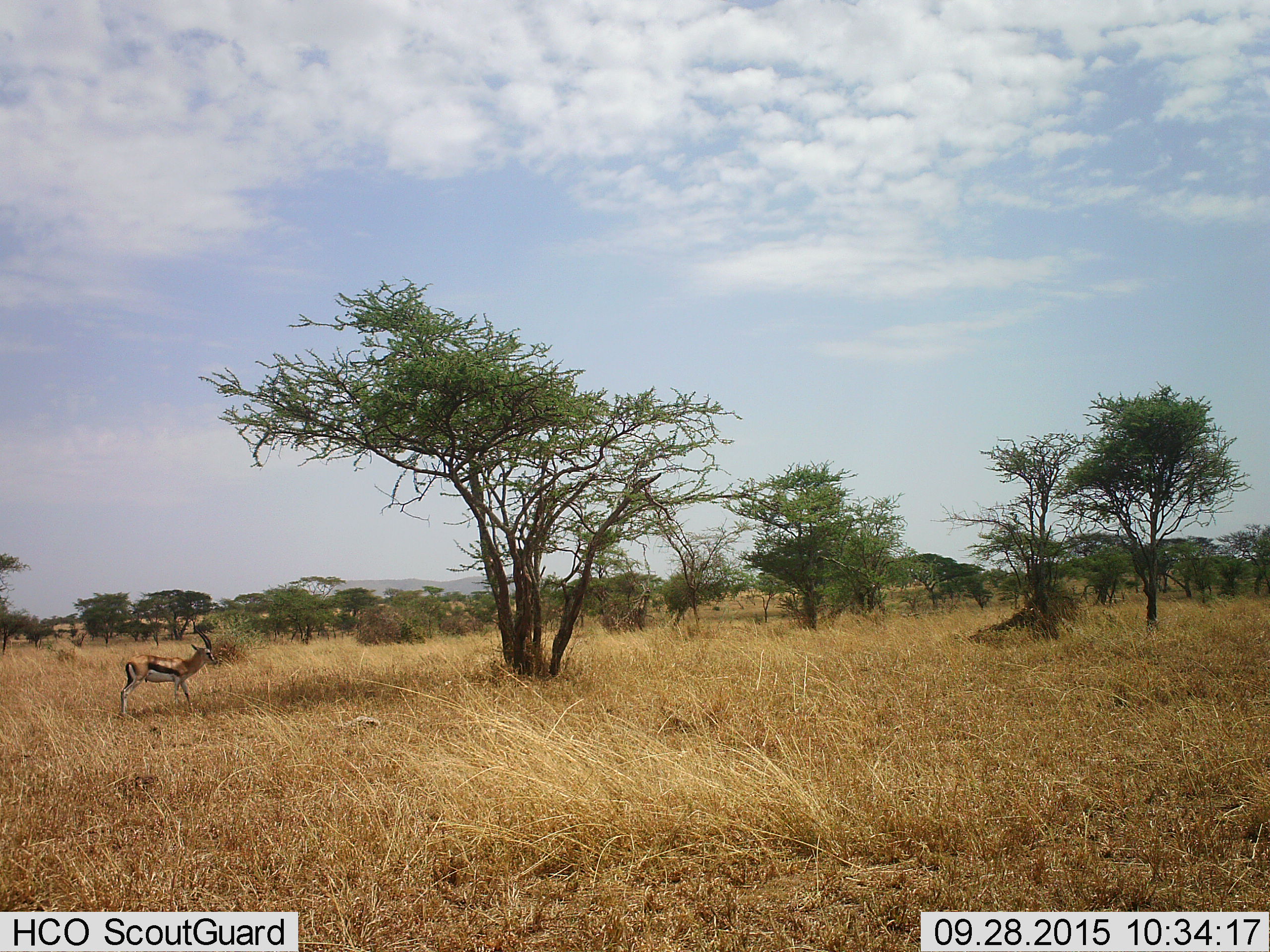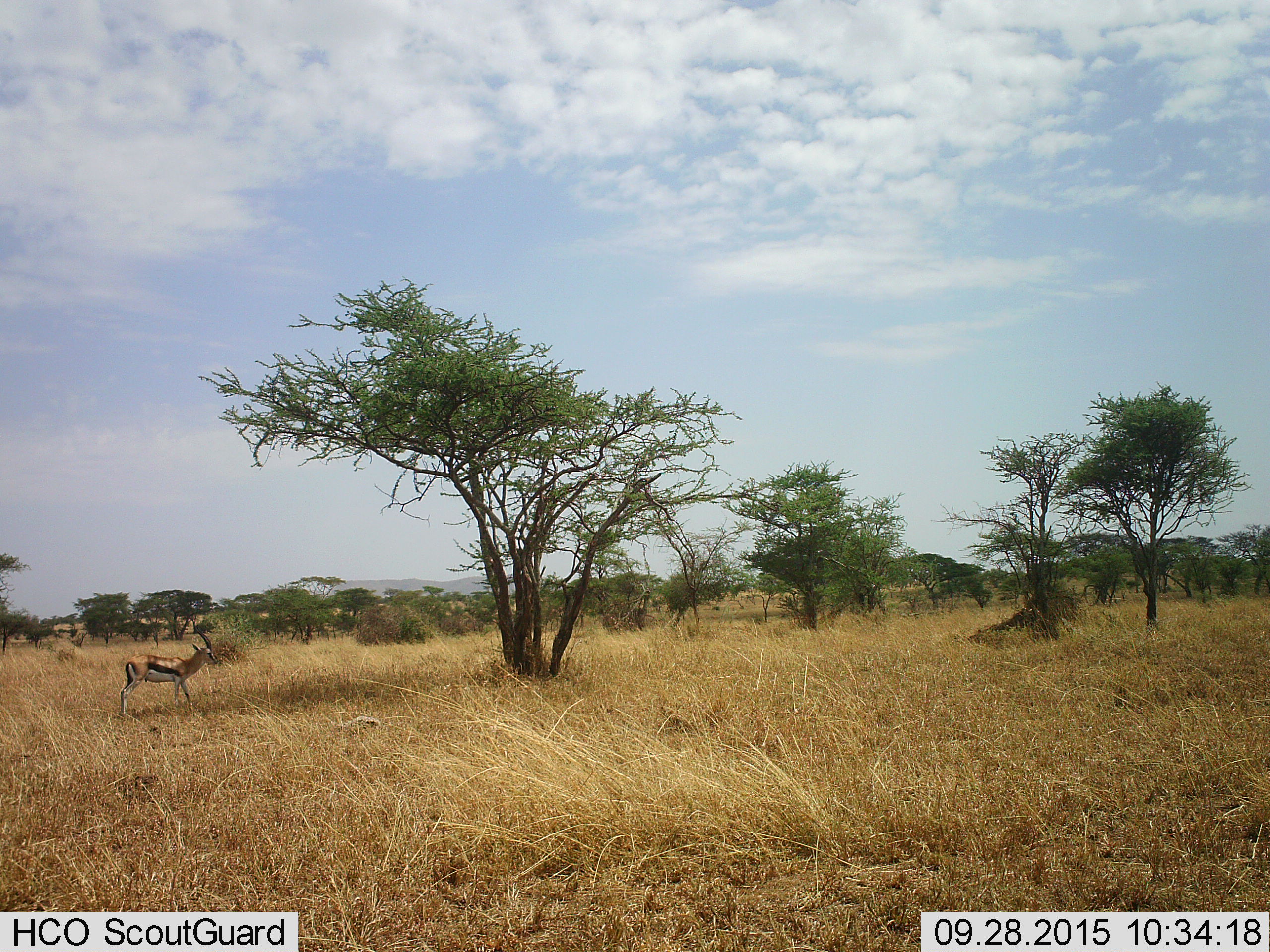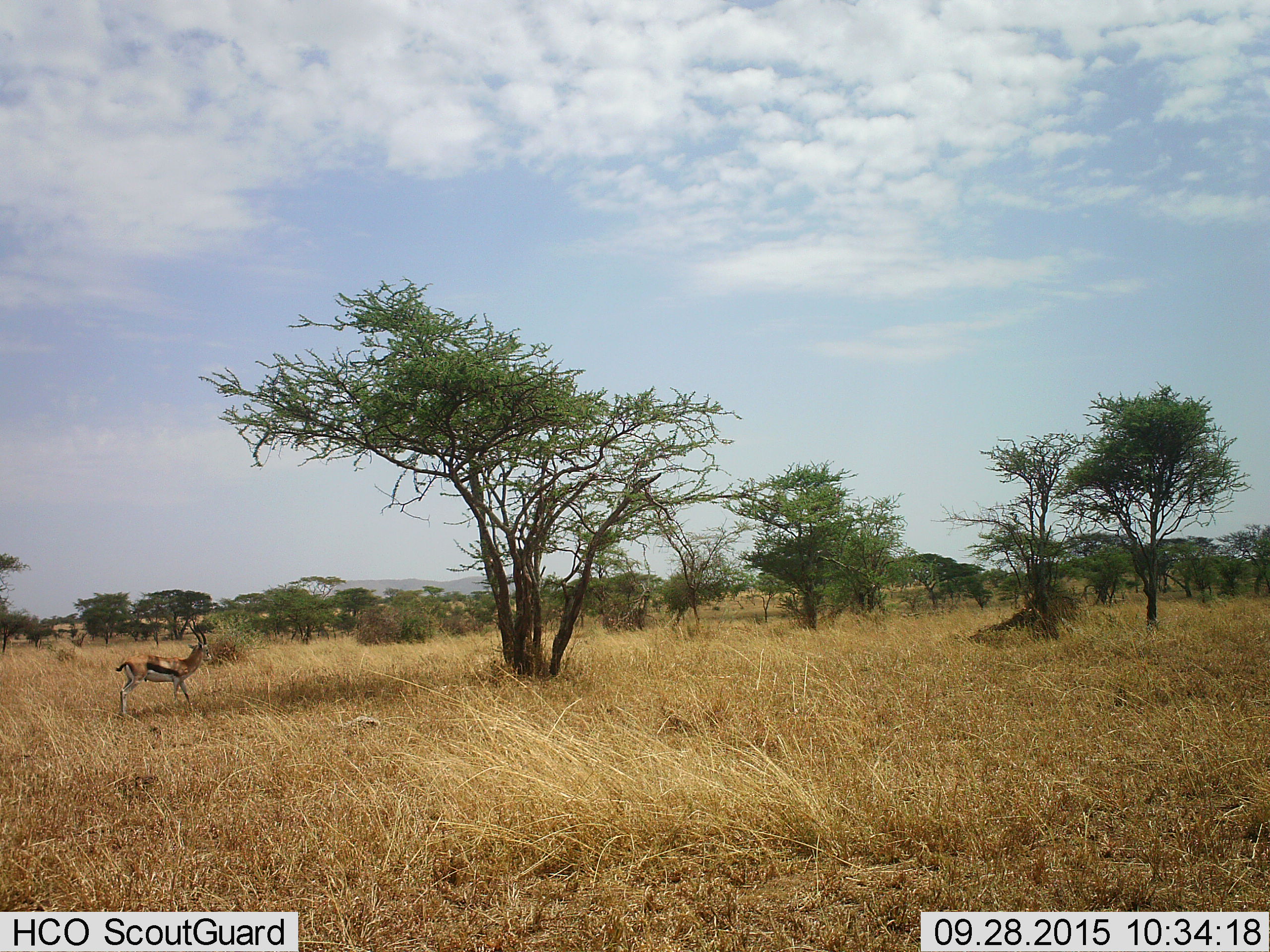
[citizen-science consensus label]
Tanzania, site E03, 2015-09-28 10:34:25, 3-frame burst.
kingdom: Animalia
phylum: Chordata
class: Mammalia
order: Artiodactyla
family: Bovidae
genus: Eudorcas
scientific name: Eudorcas thomsonii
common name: thomson's gazelle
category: gazellethomsons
Gazellethomsons (thomson's gazelle) (Eudorcas thomsonii), count 1. Behavior (volunteer vote fractions): standing 77%, resting 0%, moving 8%, interacting 0%. Young present (vote fraction): 0%. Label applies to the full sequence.